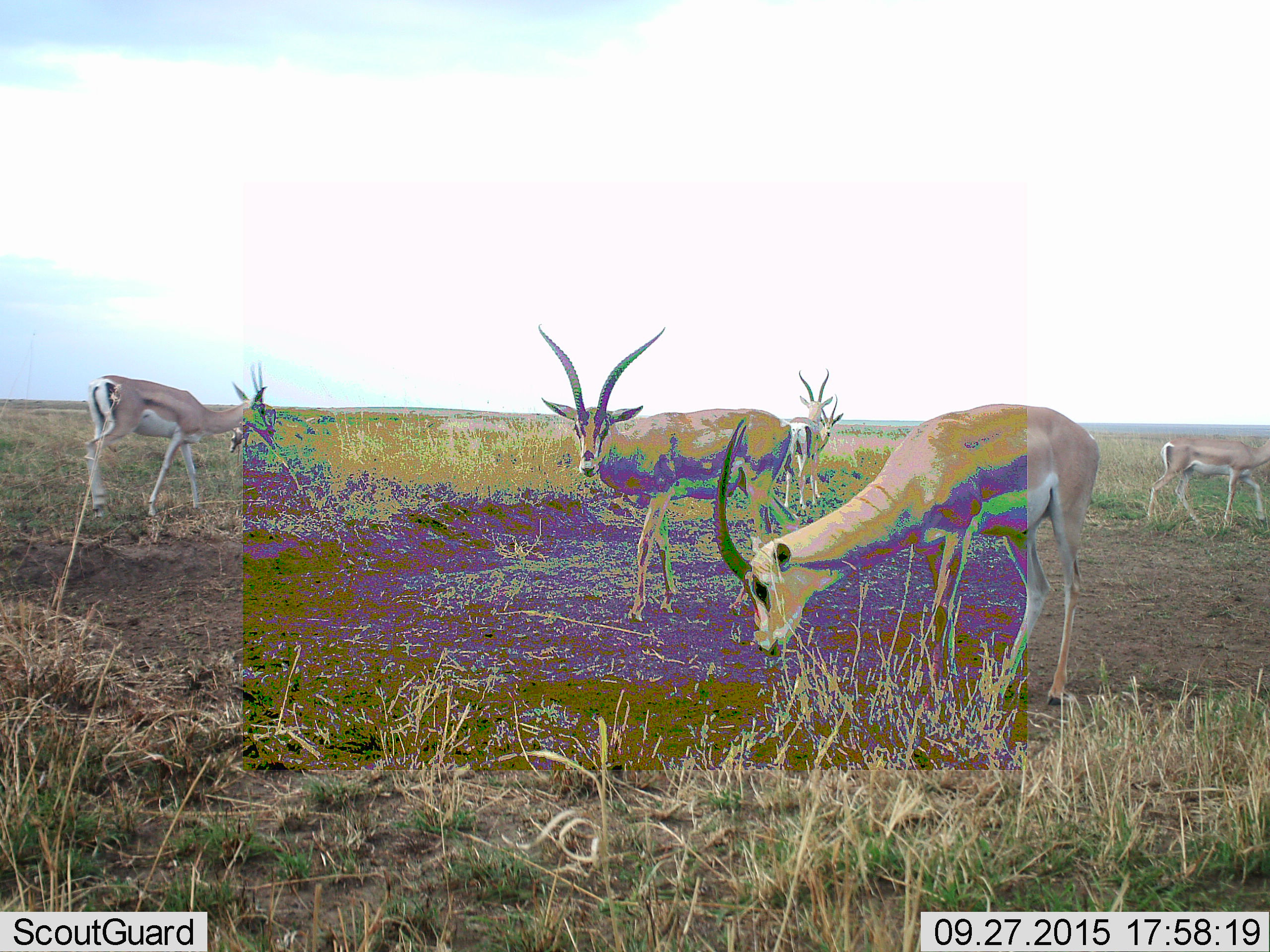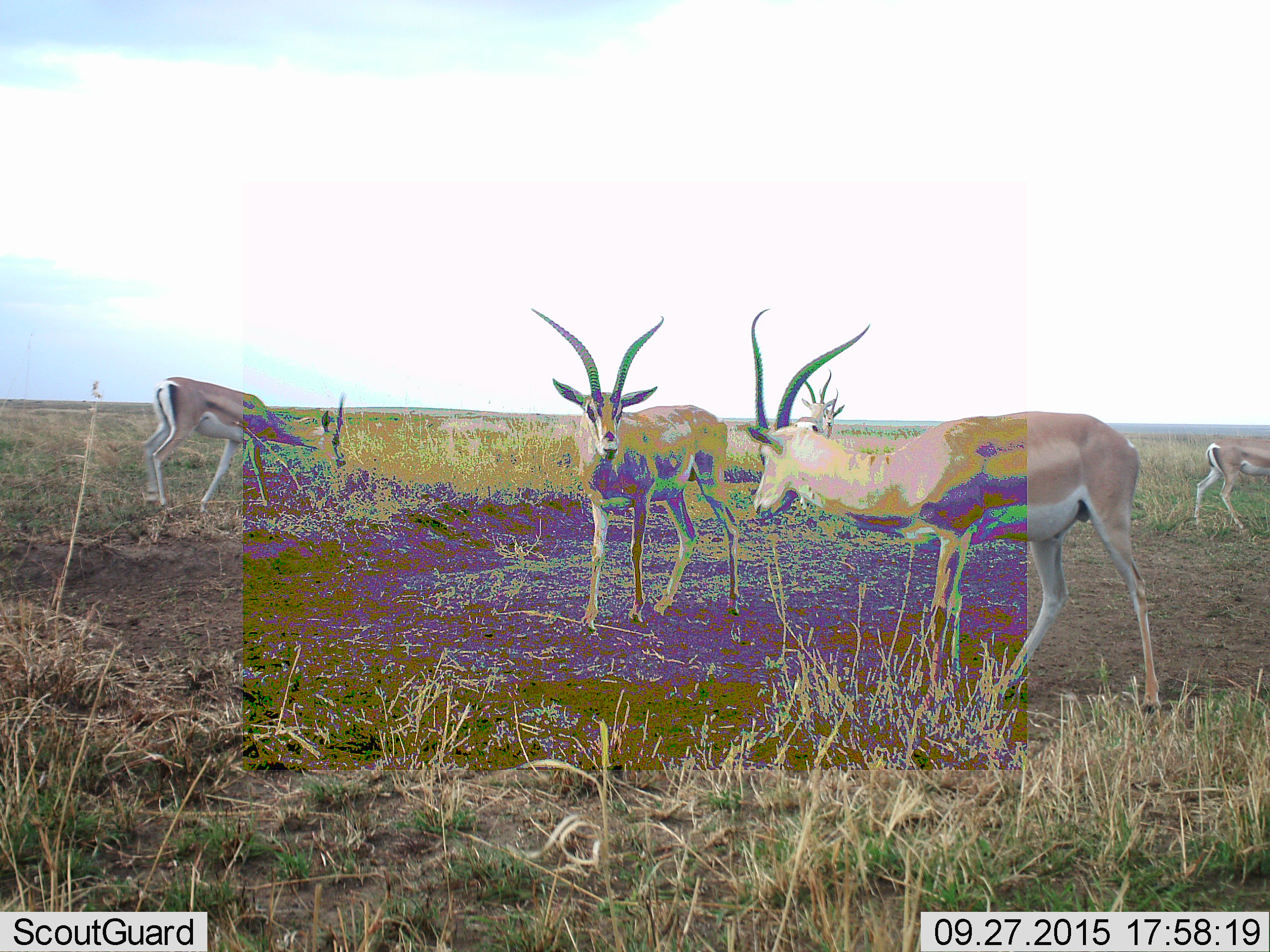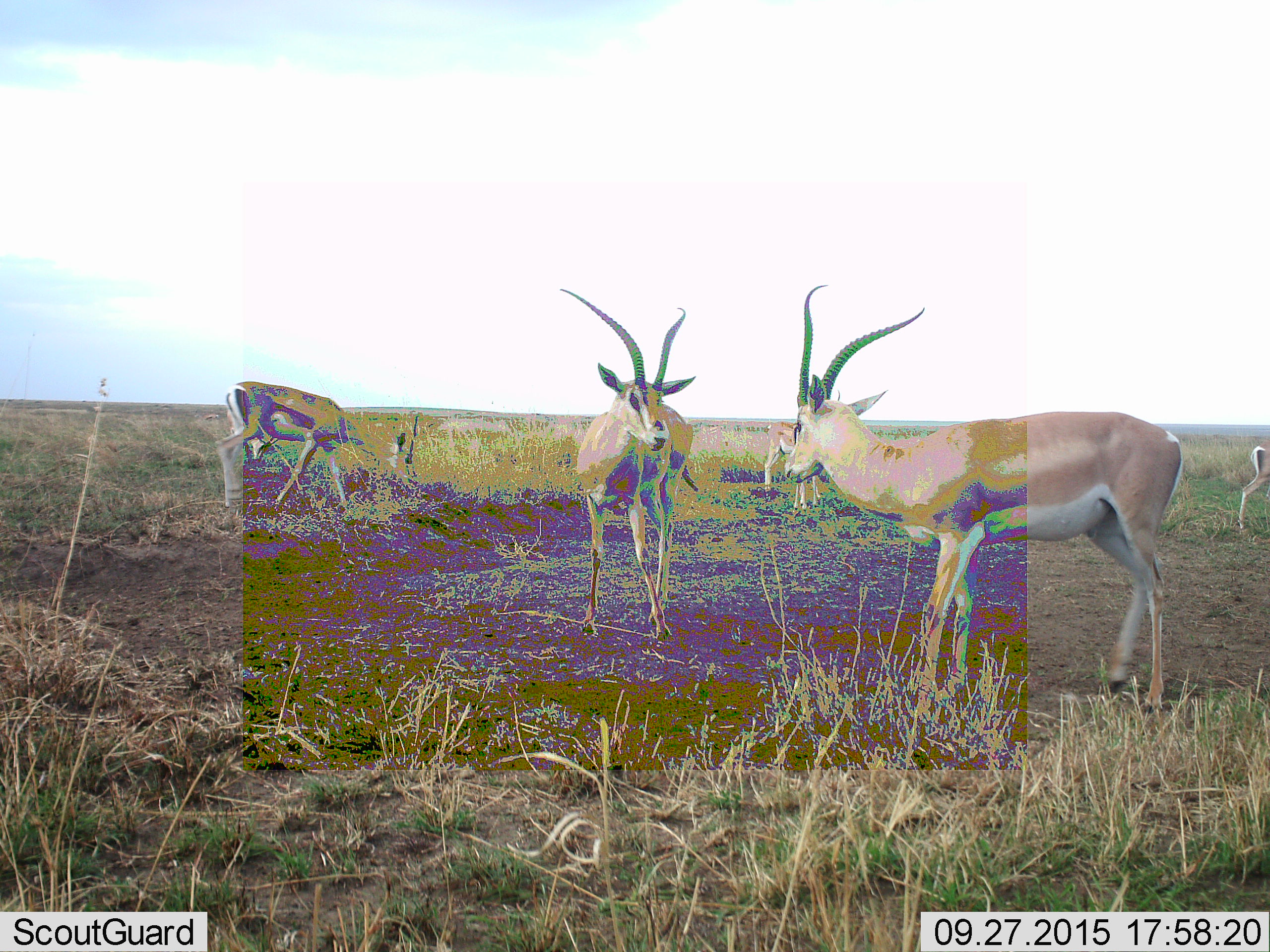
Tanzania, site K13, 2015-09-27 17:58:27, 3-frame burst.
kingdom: Animalia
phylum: Chordata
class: Mammalia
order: Artiodactyla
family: Bovidae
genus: Nanger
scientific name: Nanger granti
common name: grant's gazelle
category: gazellegrants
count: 7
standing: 57%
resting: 14%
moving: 57%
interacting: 29%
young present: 0%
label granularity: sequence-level